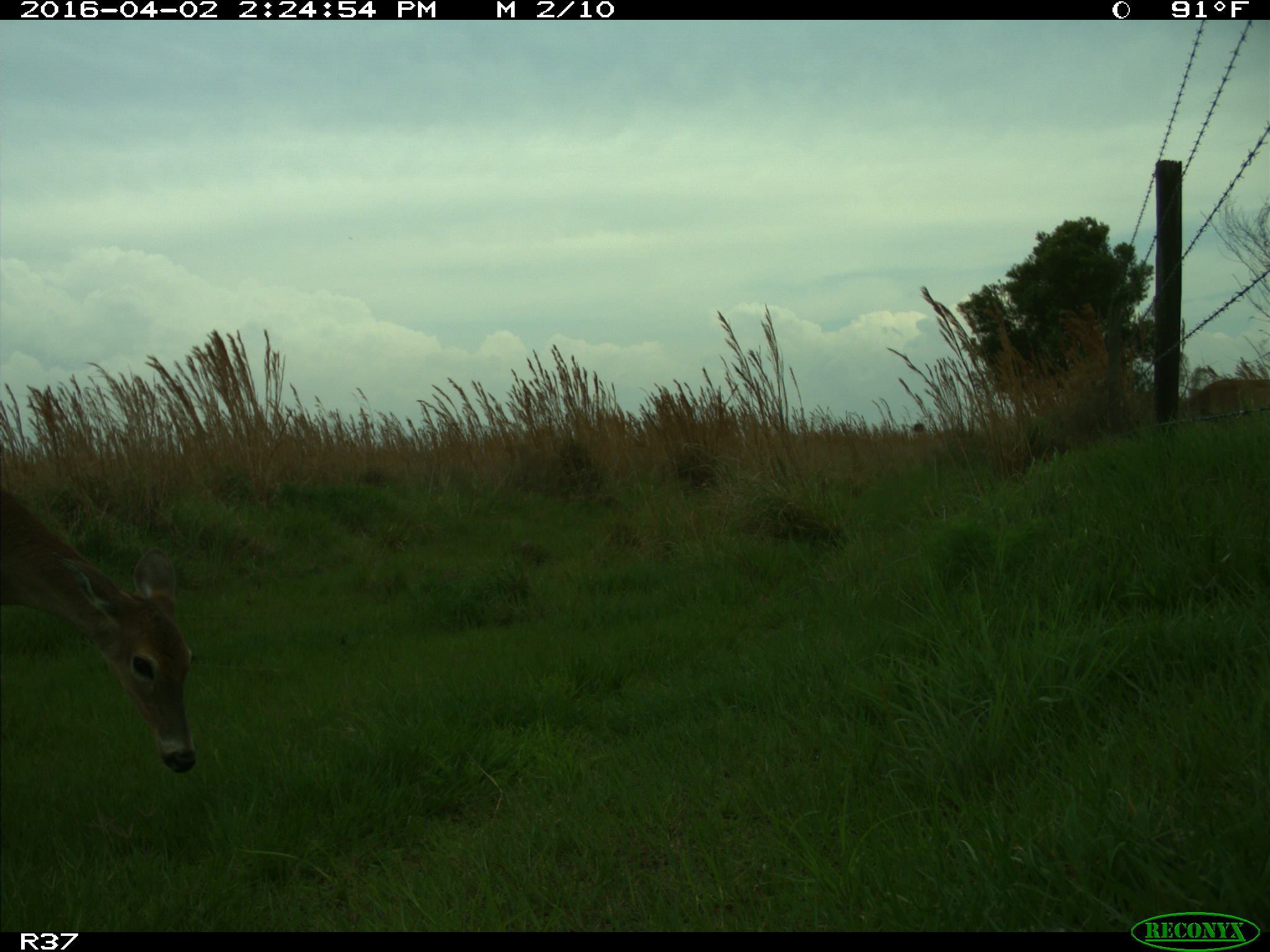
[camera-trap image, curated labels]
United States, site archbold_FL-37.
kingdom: Animalia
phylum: Chordata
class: Mammalia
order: Artiodactyla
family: Cervidae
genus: Odocoileus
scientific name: Odocoileus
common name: deer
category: unidentified deer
Unidentified deer (deer) (Odocoileus).